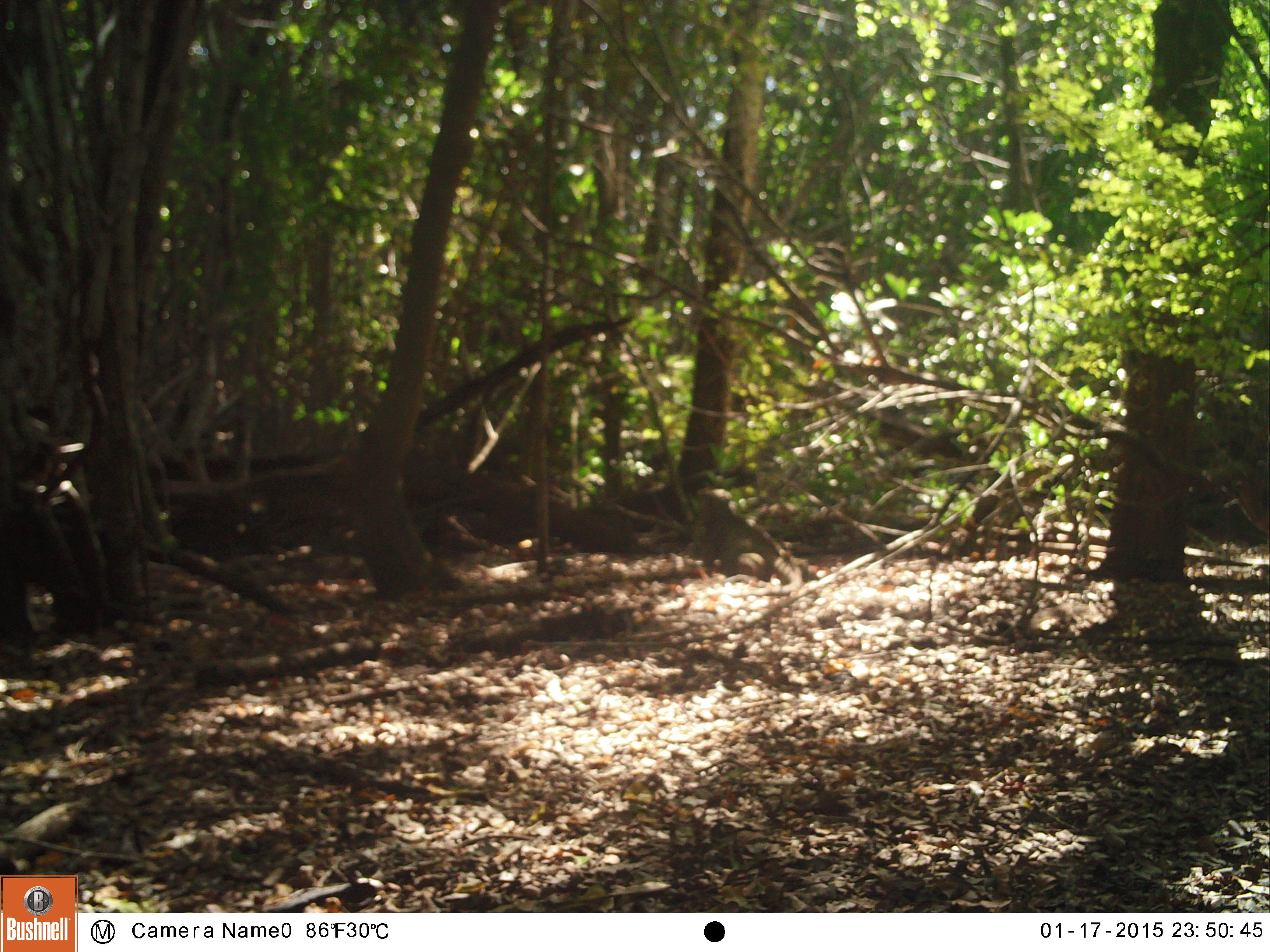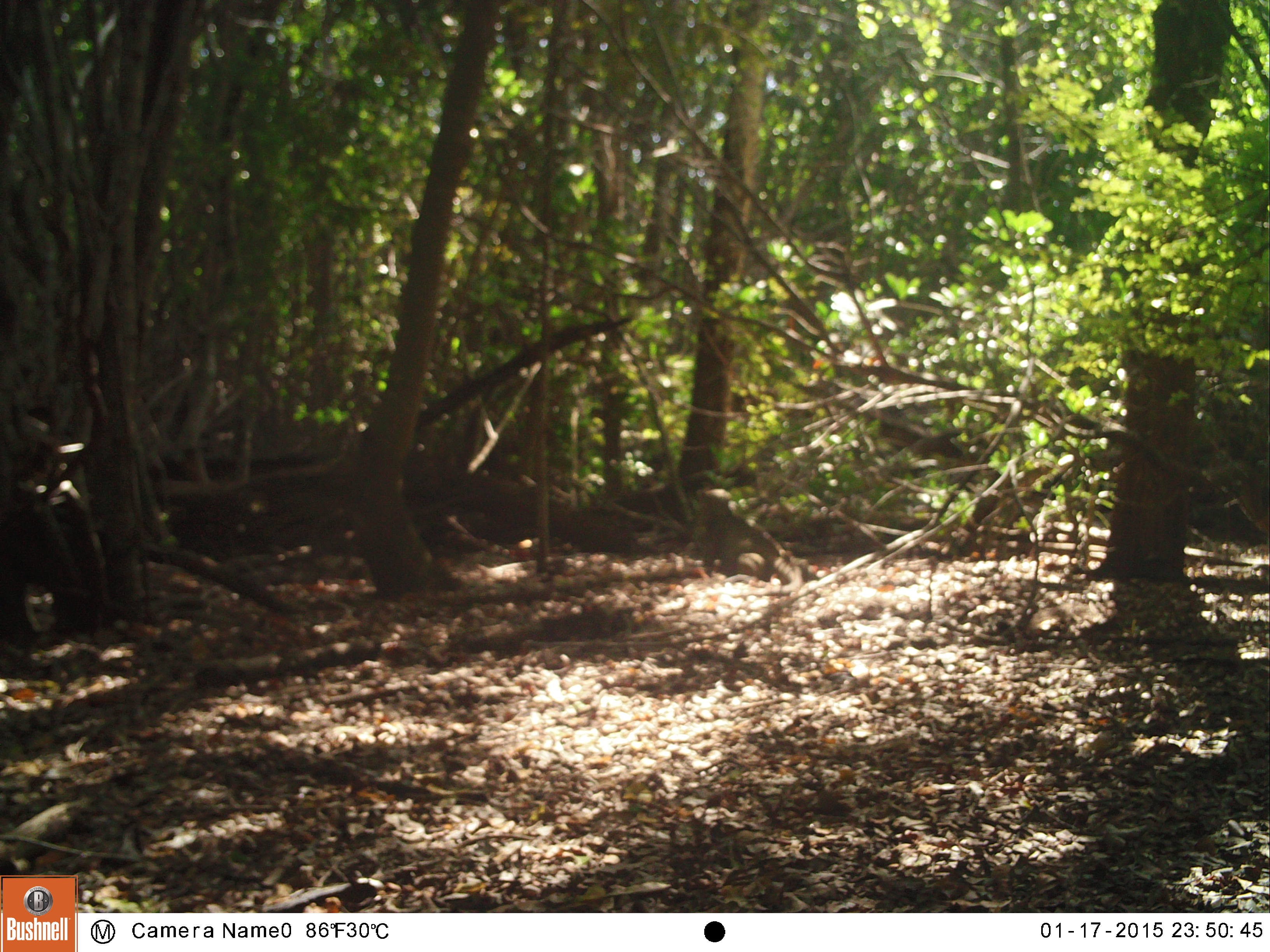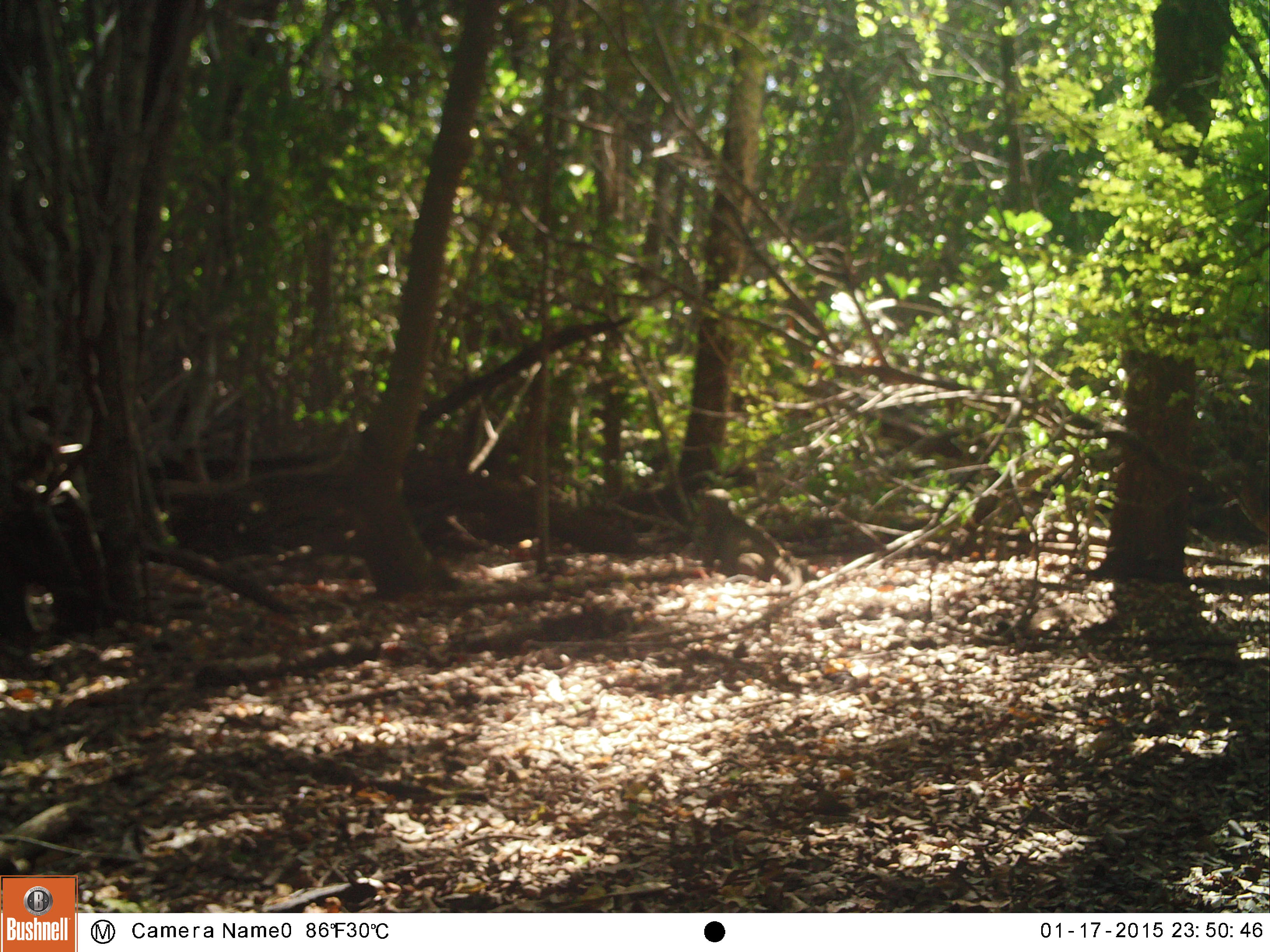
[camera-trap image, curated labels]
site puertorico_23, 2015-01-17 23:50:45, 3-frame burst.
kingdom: Animalia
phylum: Chordata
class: Reptilia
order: Squamata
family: Iguanidae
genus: Iguana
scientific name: Iguana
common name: typical iguanas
Iguana (typical iguanas).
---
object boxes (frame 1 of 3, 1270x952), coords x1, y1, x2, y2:
iguana: 683, 473, 809, 603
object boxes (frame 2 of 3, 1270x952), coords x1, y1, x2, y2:
iguana: 688, 493, 801, 590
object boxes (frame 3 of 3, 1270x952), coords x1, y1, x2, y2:
iguana: 686, 494, 799, 590